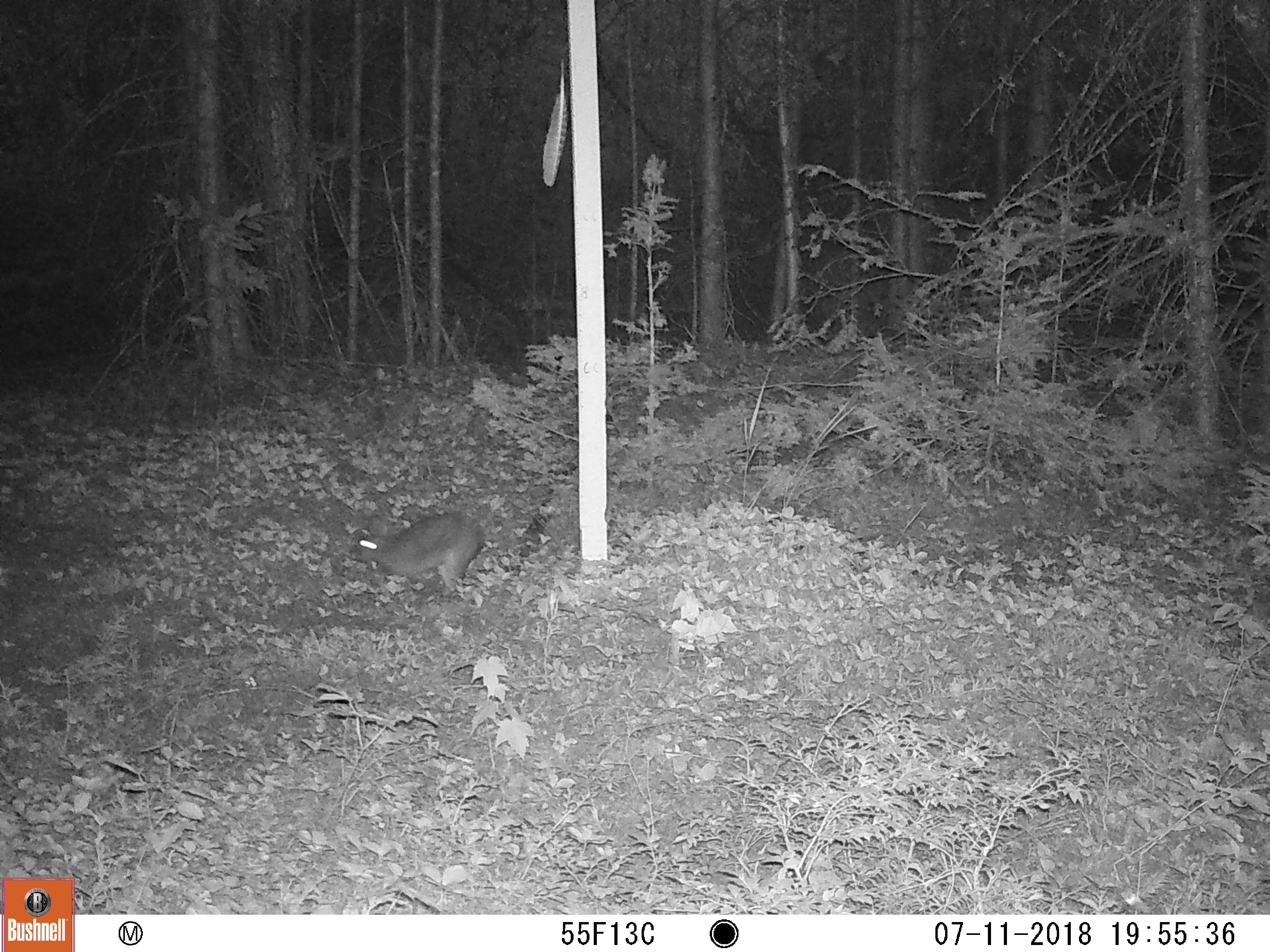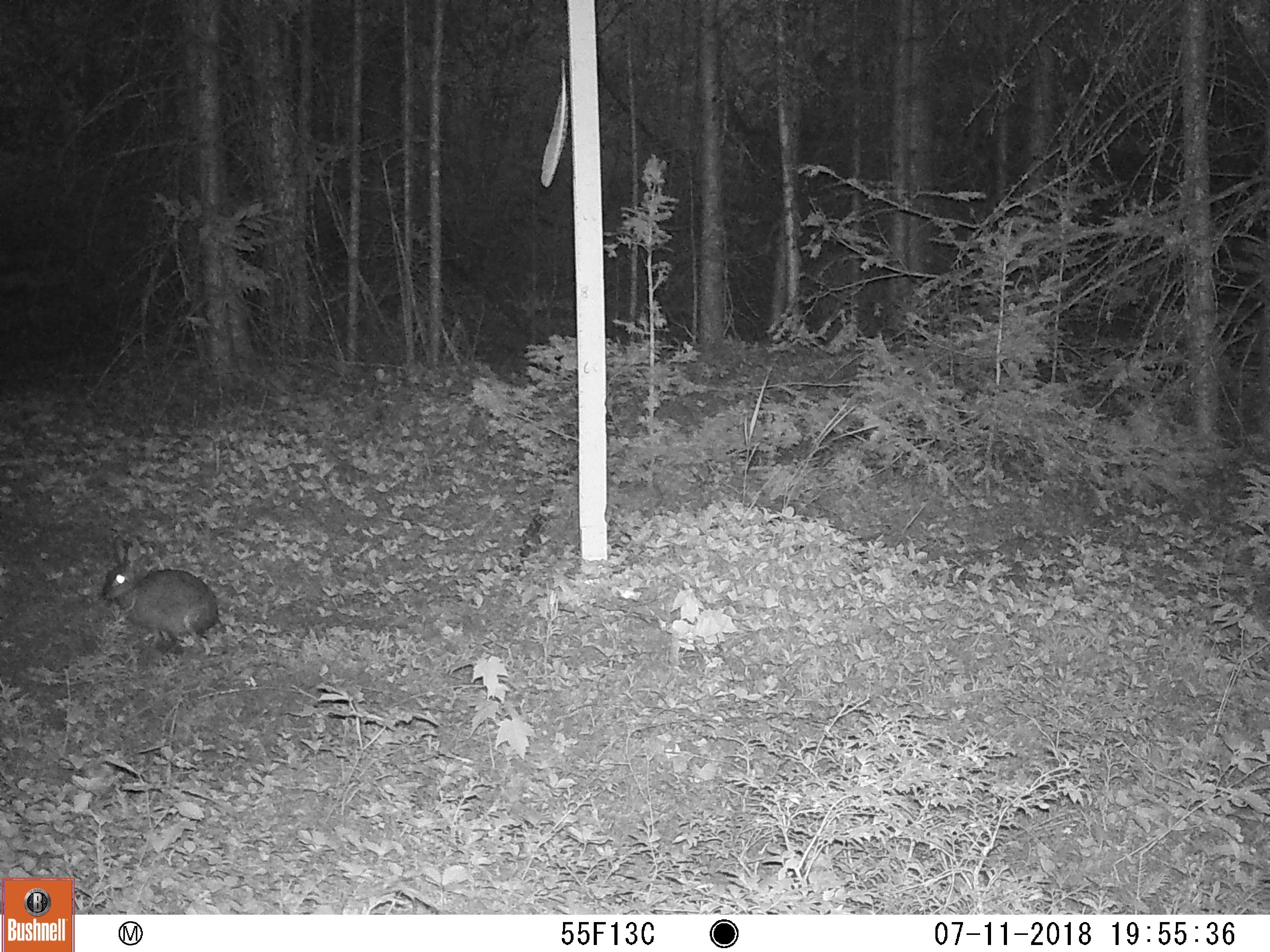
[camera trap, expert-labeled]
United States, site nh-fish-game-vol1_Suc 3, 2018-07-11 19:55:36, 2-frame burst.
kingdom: Animalia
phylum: Chordata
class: Mammalia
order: Lagomorpha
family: Leporidae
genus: Lepus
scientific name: Lepus americanus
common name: snowshoe hare